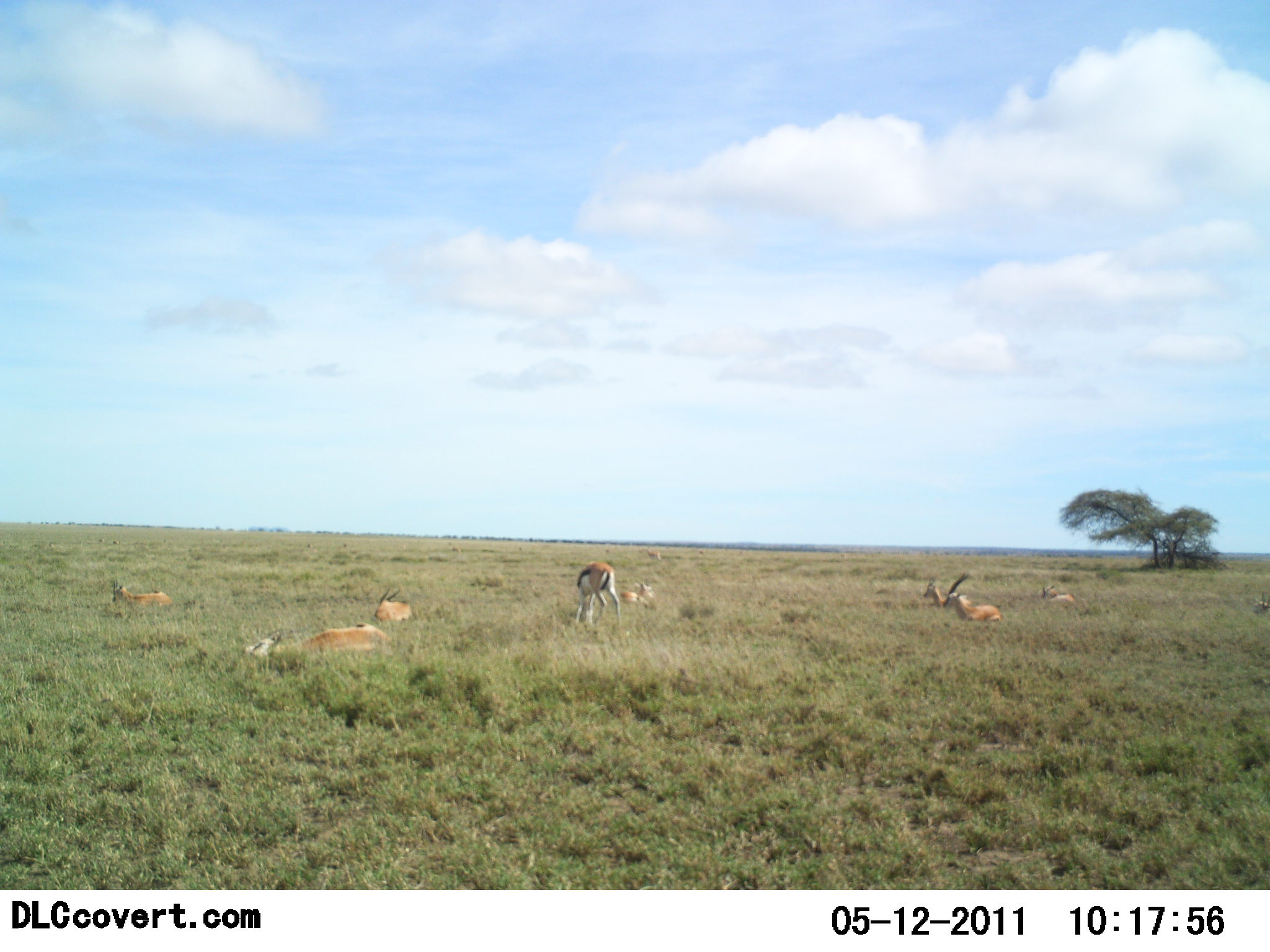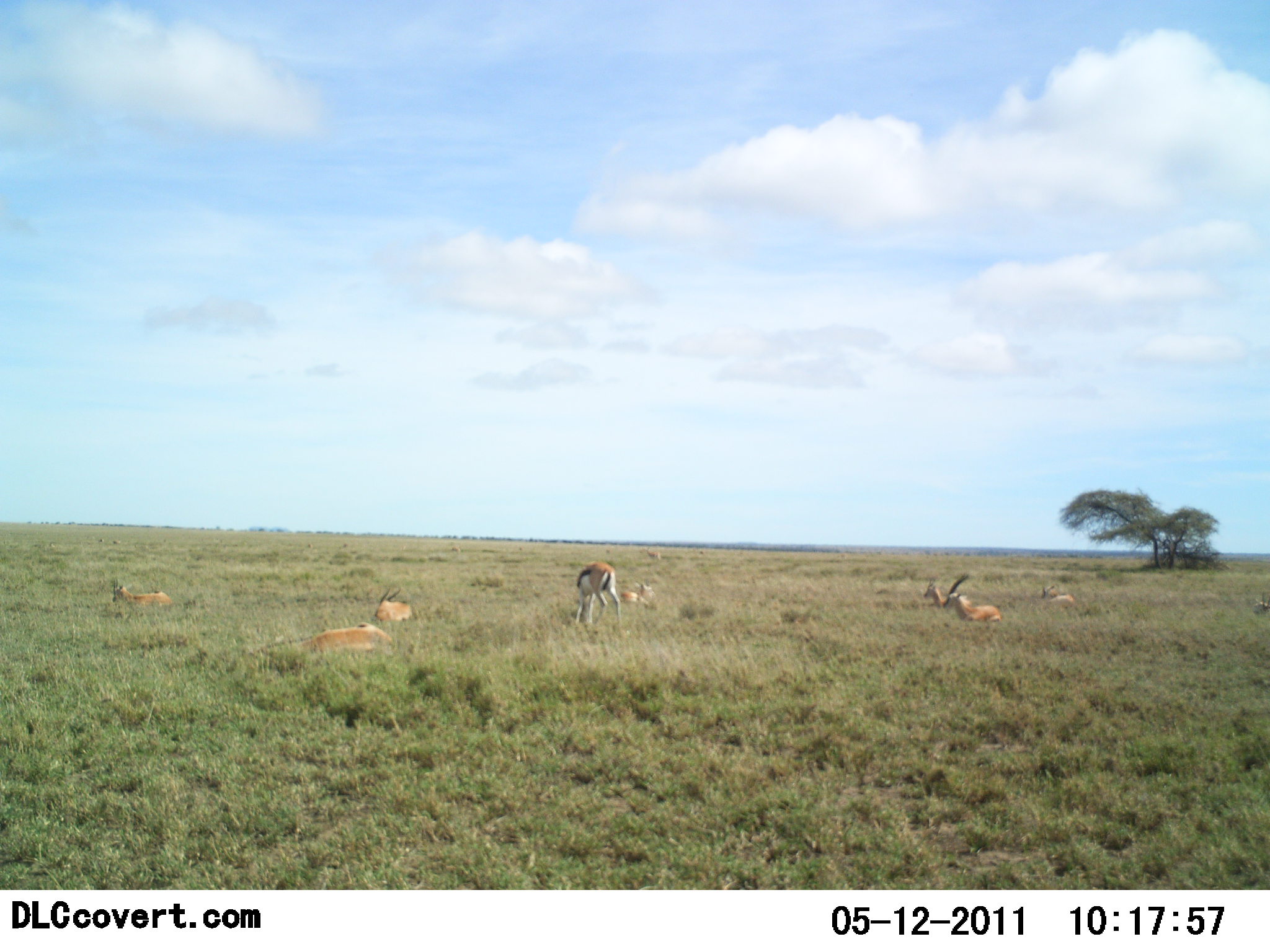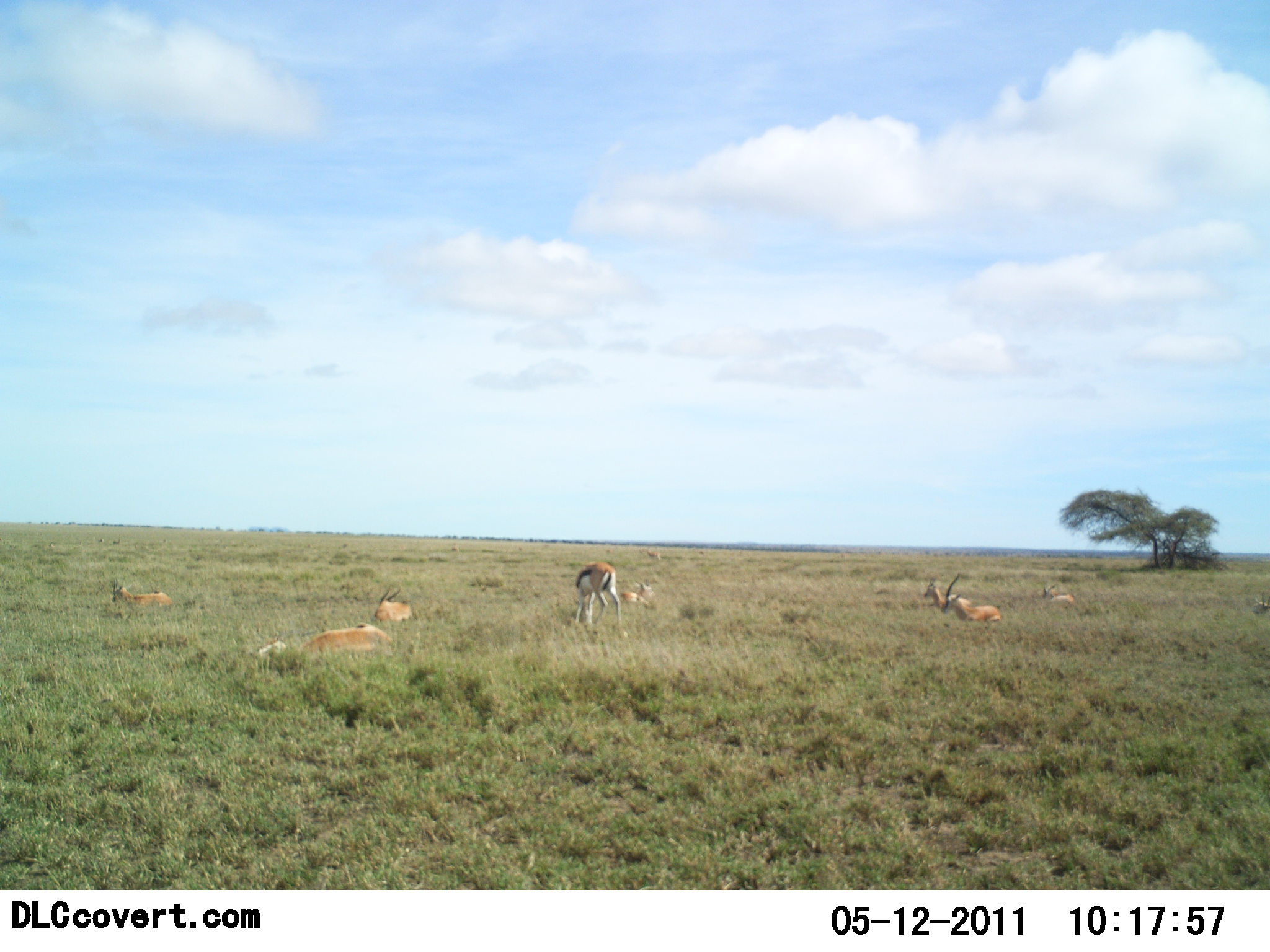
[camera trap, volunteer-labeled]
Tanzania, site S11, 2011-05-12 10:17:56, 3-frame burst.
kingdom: Animalia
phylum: Chordata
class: Mammalia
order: Artiodactyla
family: Bovidae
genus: Eudorcas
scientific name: Eudorcas thomsonii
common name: thomson's gazelle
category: gazellethomsons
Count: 8.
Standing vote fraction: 42%.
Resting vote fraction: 92%.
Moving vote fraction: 0%.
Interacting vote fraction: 0%.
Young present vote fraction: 0%.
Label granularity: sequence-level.